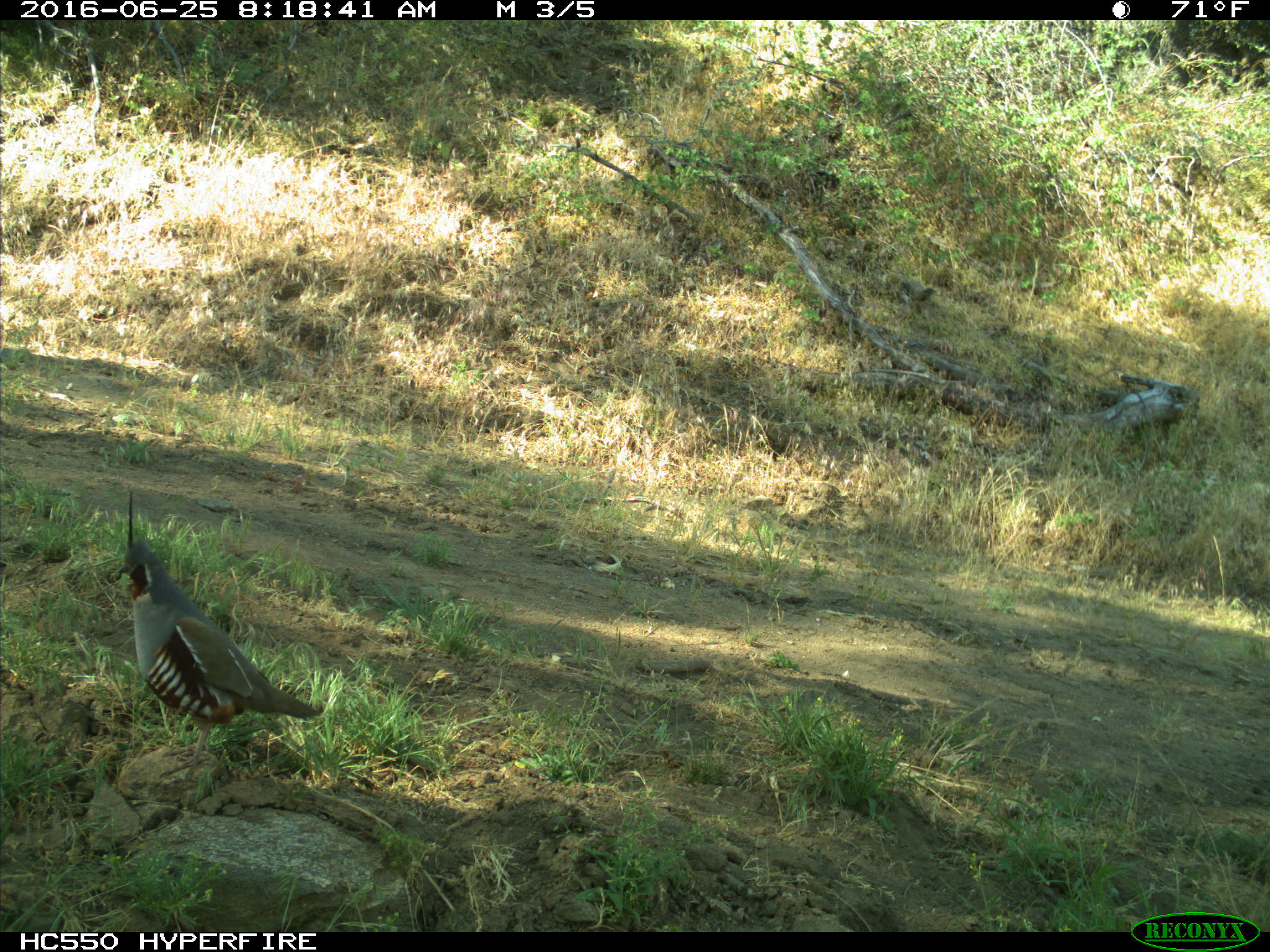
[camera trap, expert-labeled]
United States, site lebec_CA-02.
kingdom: Animalia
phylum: Chordata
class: Aves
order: Galliformes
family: Odontophoridae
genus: Callipepla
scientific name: Callipepla californica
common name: california quail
Callipepla californica (california quail).